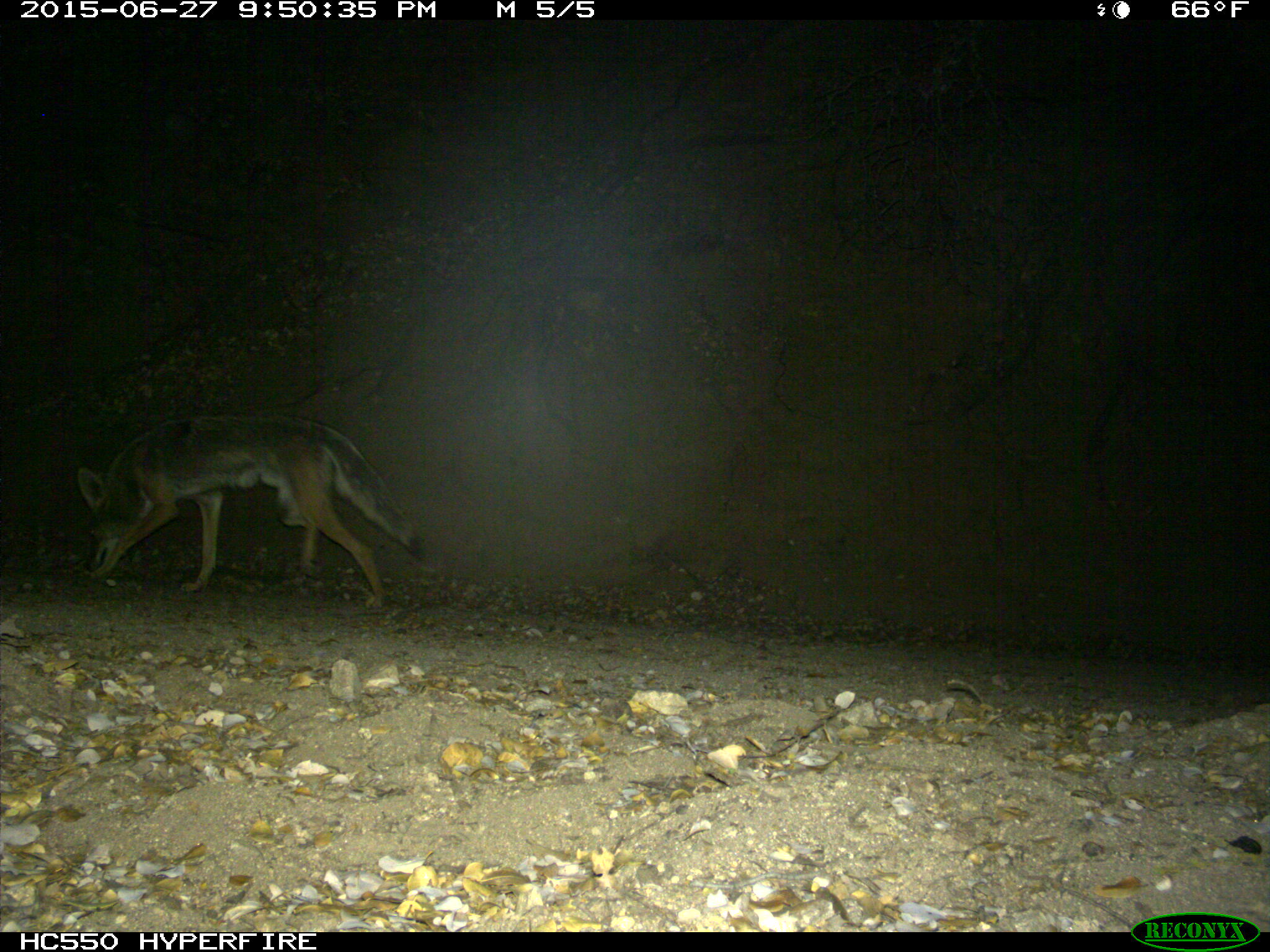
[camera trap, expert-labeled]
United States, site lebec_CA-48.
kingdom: Animalia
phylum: Chordata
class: Mammalia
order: Carnivora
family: Canidae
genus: Canis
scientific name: Canis latrans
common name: coyote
Canis latrans (coyote).